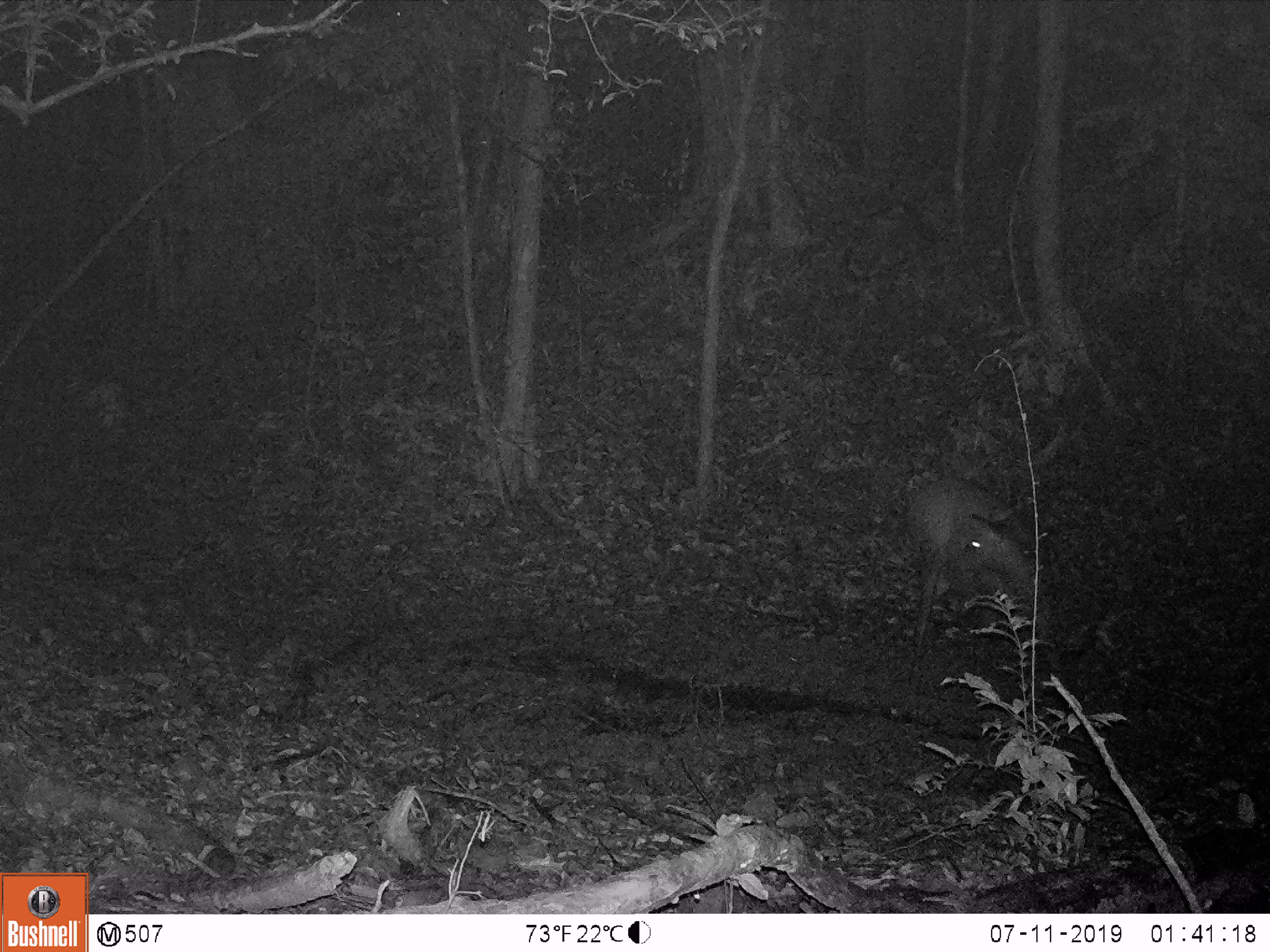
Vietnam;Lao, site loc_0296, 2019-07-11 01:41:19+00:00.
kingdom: Animalia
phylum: Chordata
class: Mammalia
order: Artiodactyla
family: Cervidae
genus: Rusa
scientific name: Rusa unicolor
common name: sambar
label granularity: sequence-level